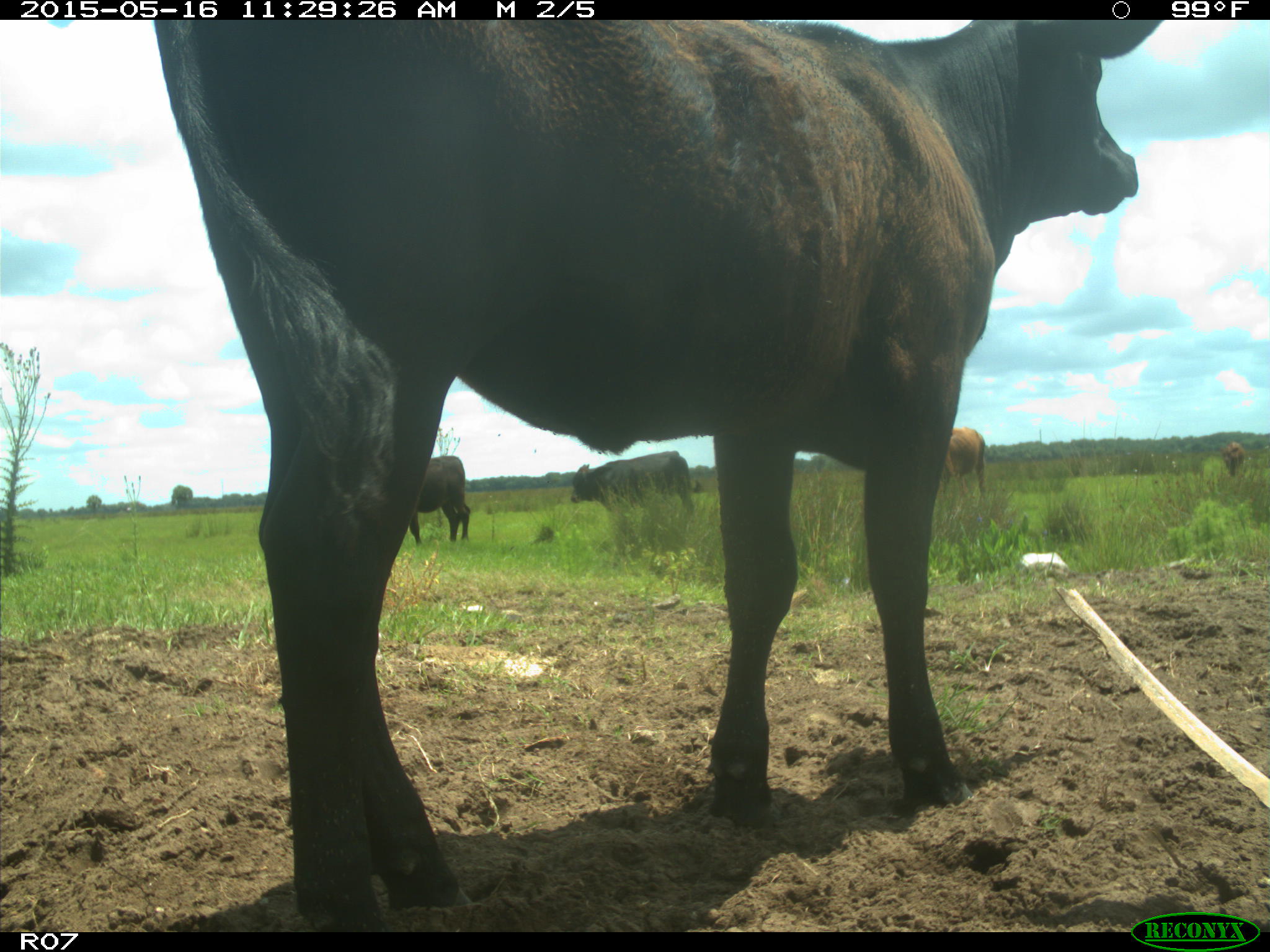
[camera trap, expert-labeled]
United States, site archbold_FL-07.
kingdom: Animalia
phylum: Chordata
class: Mammalia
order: Artiodactyla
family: Bovidae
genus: Bos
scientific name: Bos taurus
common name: domestic cow